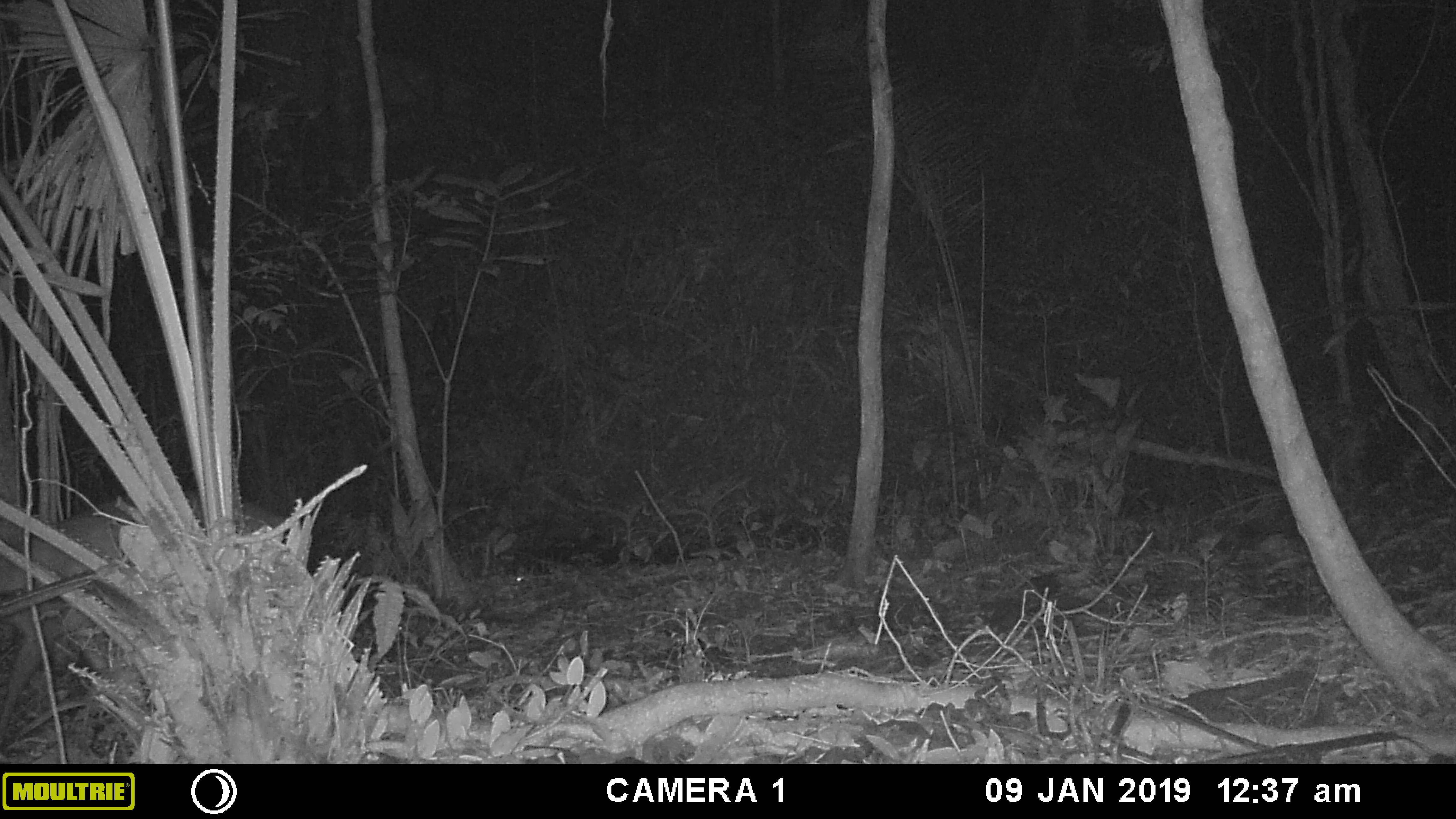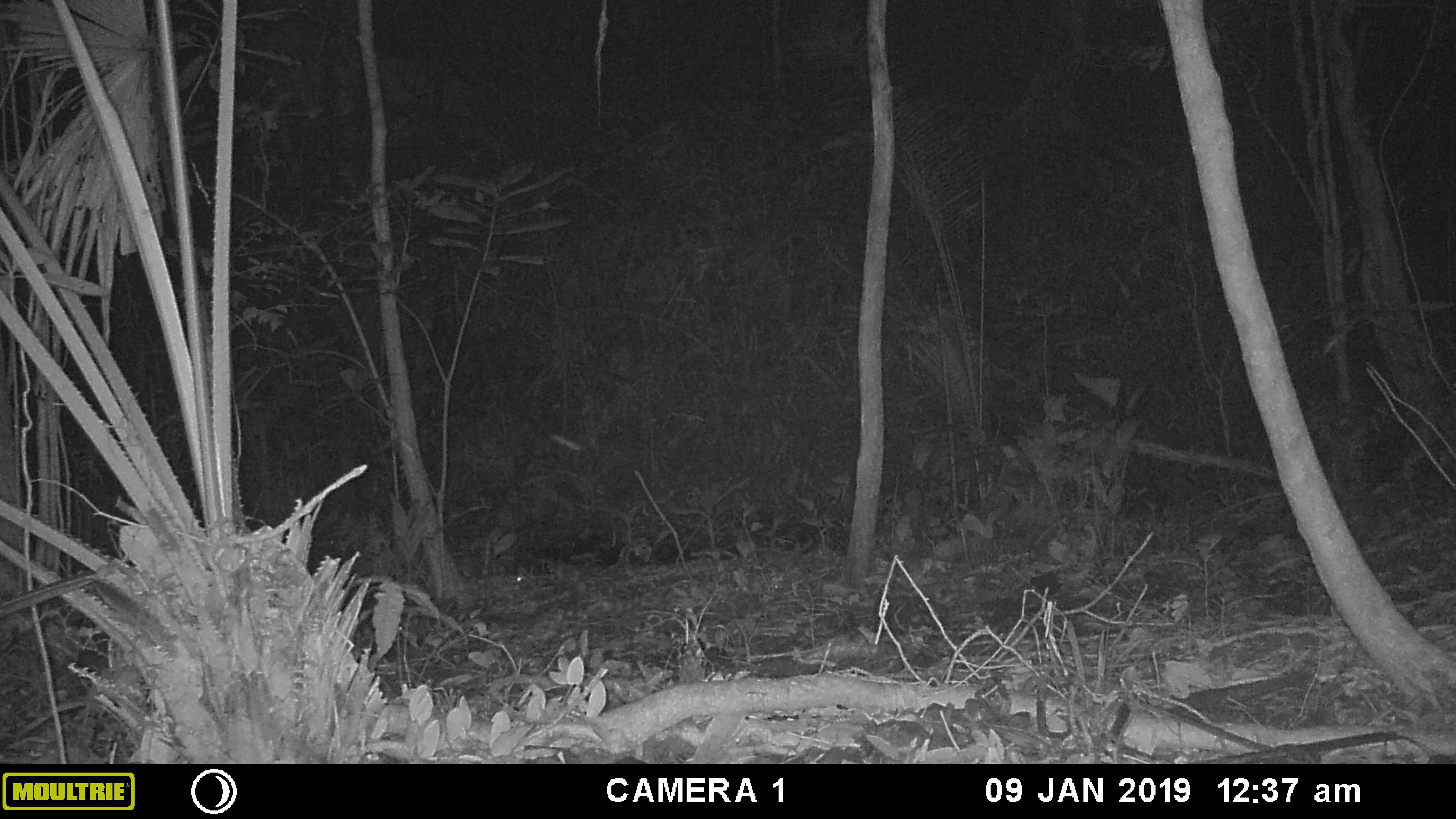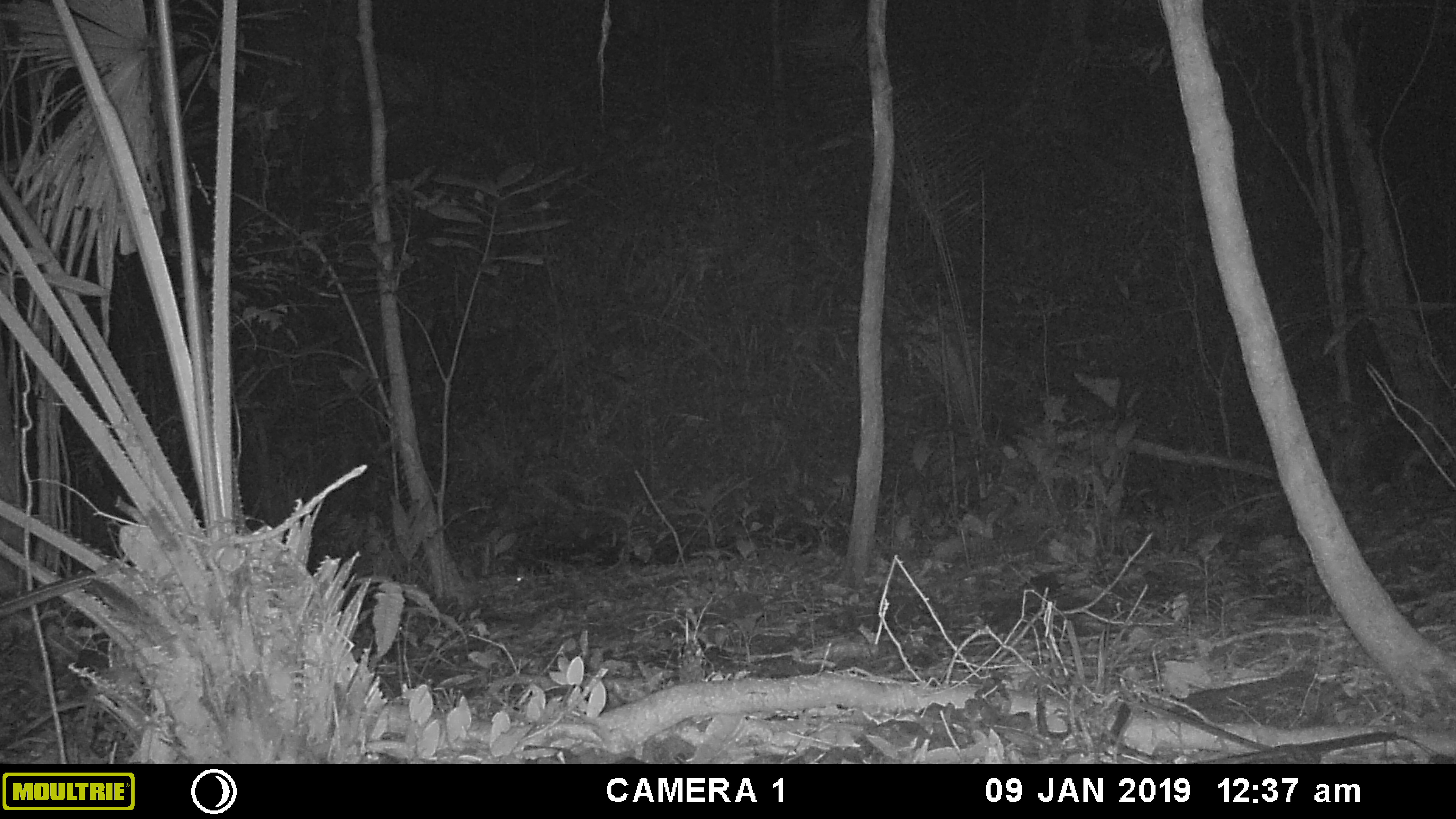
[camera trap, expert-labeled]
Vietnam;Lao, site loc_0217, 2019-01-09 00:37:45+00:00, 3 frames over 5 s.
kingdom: Animalia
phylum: Chordata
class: Mammalia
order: Artiodactyla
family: Cervidae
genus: Muntiacus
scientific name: Muntiacus vuquangensis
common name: large-antlered muntjac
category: large antlered muntjac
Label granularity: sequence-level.